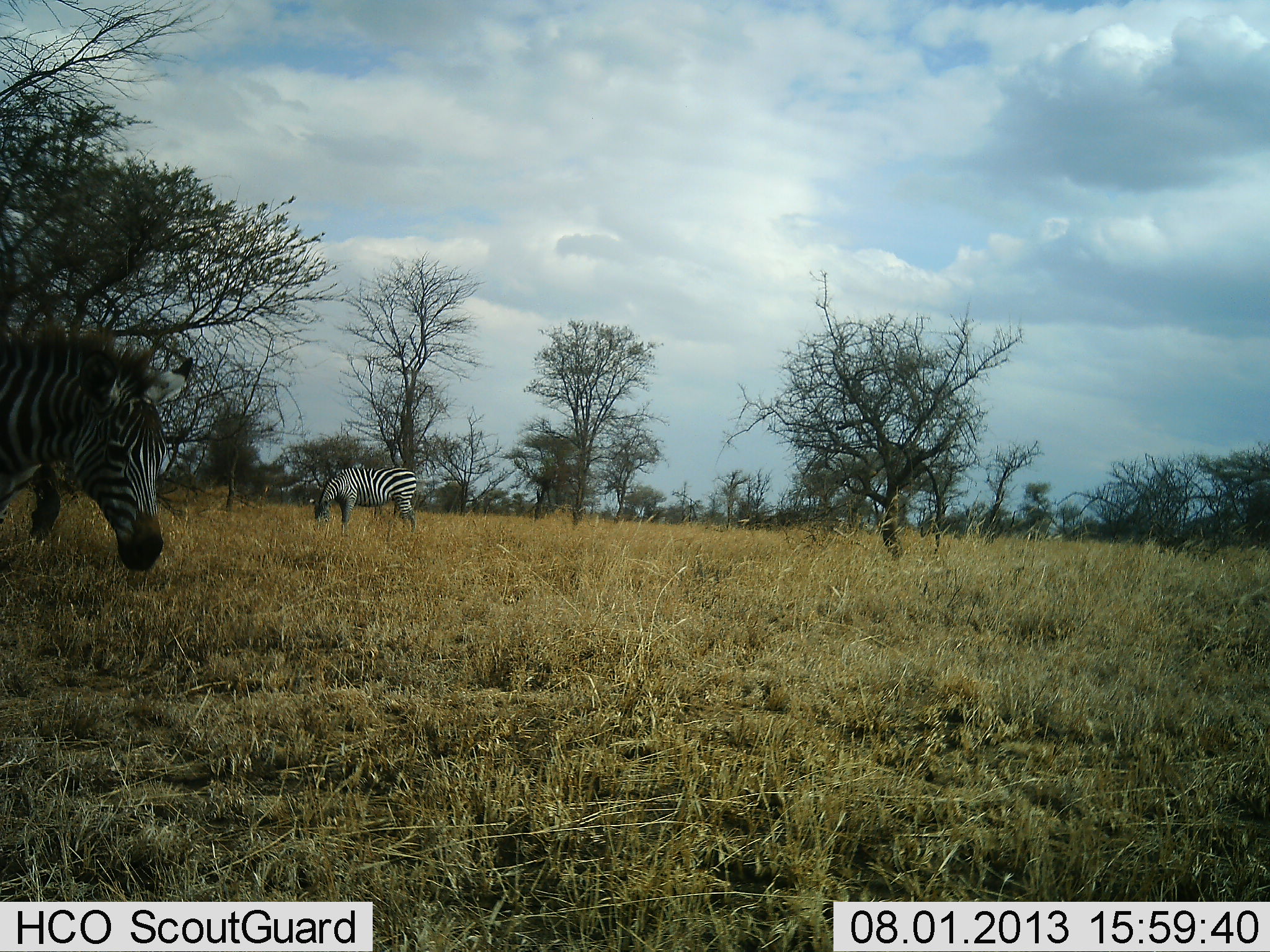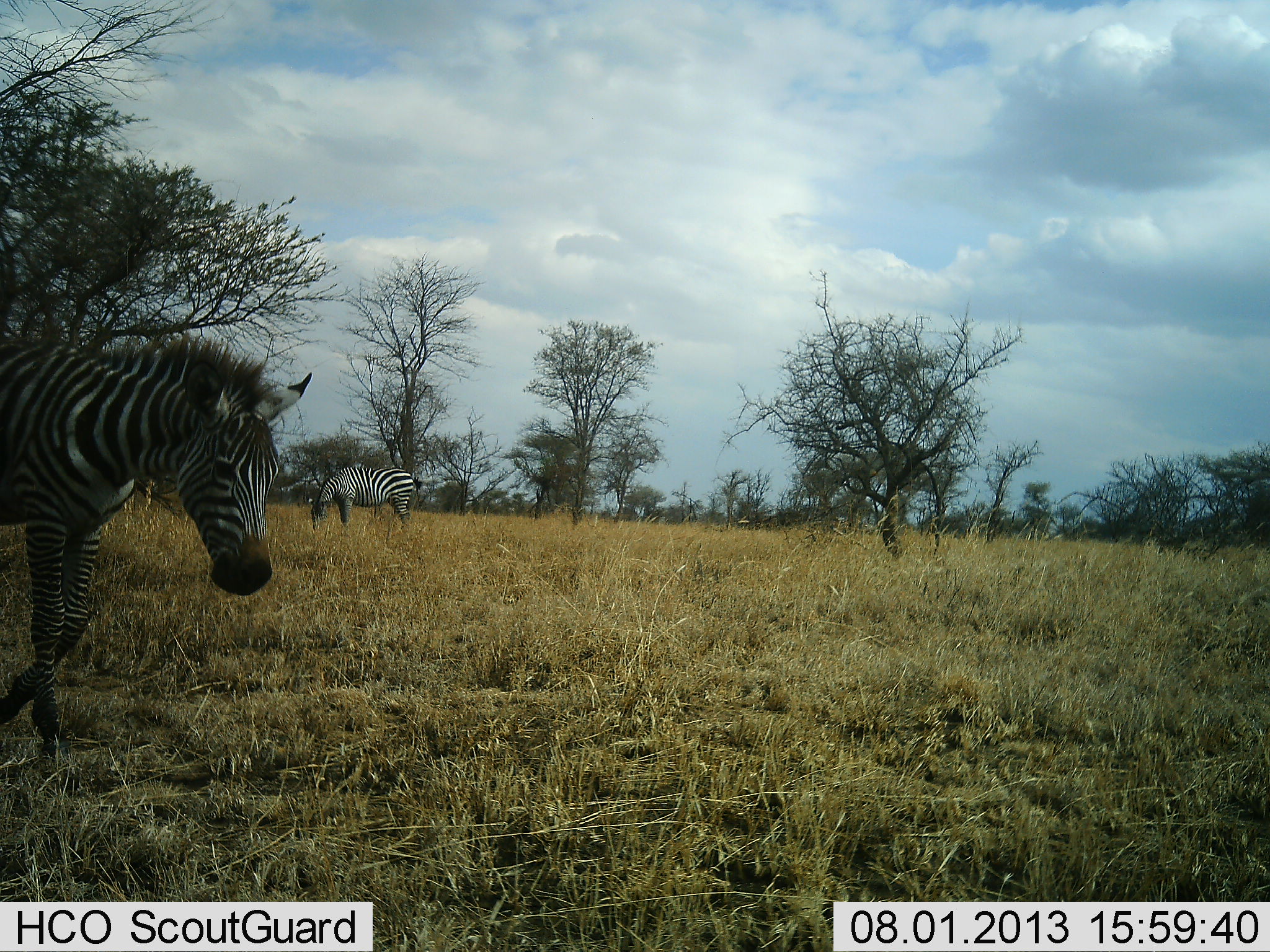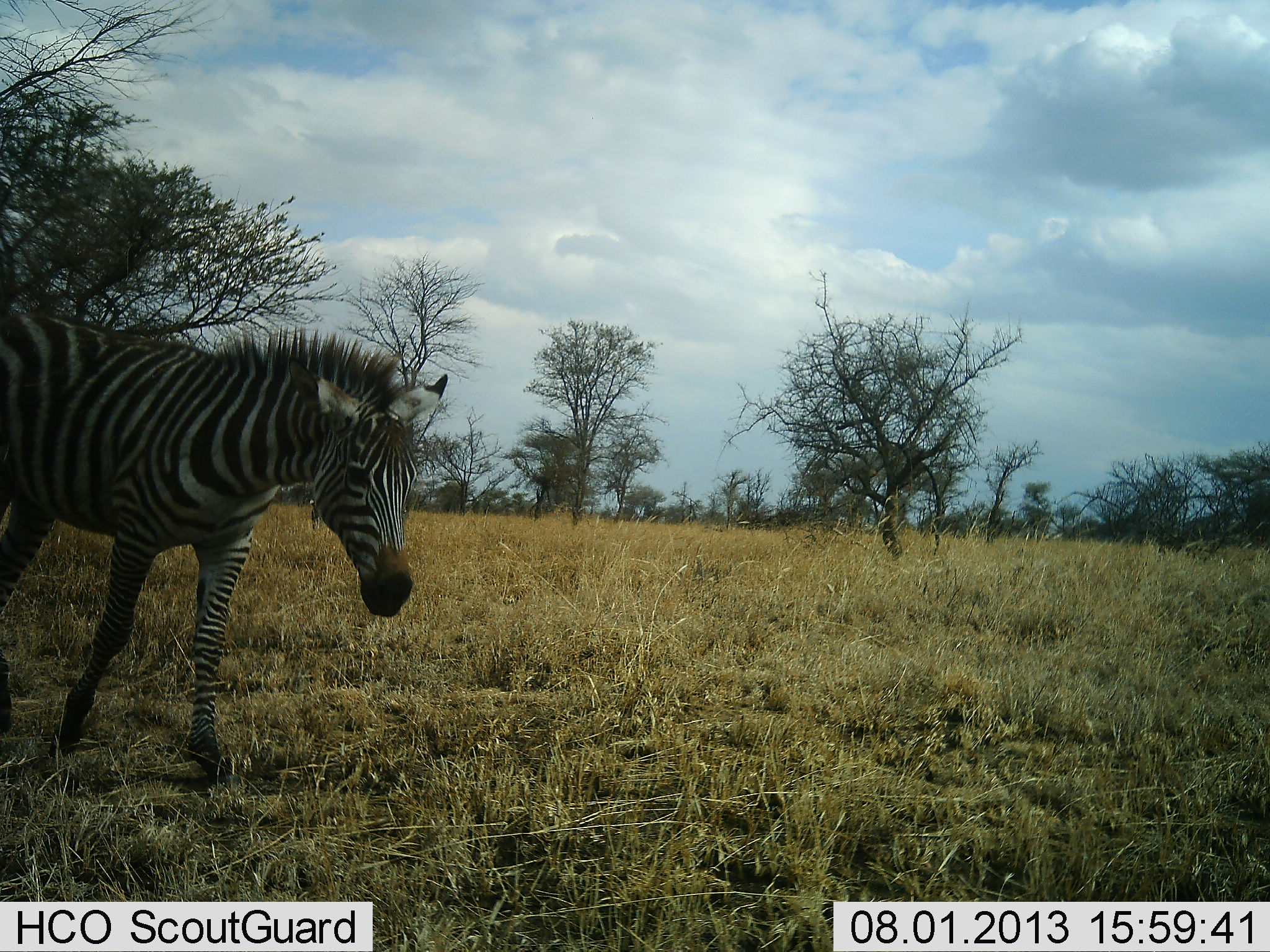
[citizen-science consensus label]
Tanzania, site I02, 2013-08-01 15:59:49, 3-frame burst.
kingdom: Animalia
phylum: Chordata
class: Mammalia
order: Perissodactyla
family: Equidae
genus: Equus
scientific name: Equus quagga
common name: plains zebra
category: zebra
Zebra (plains zebra) (Equus quagga), count 2. Behavior (volunteer vote fractions): standing 25%, resting 0%, moving 93%, interacting 0%. Young present (vote fraction): 0%. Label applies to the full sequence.